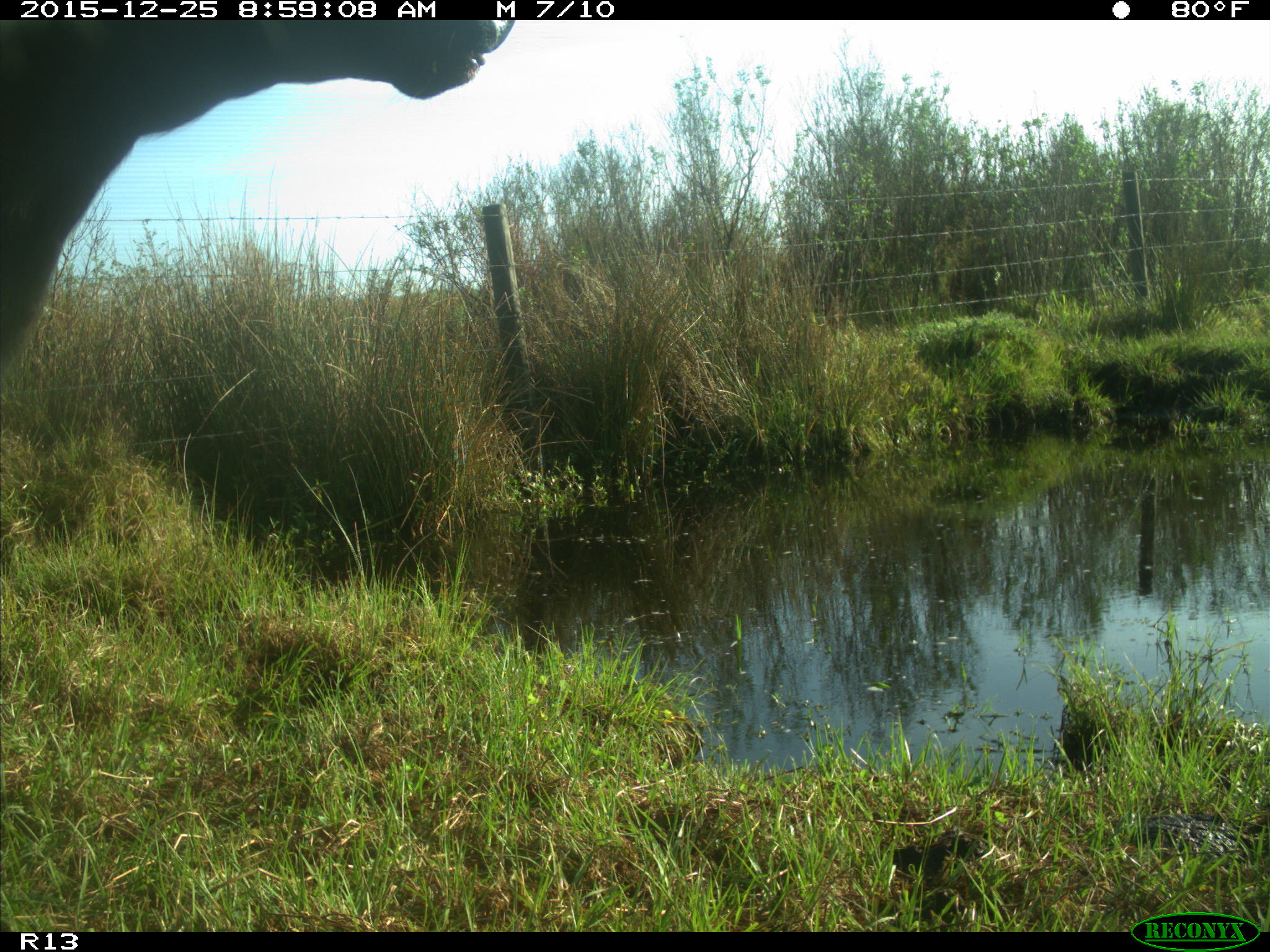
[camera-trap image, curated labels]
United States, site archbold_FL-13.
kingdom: Animalia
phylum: Chordata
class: Mammalia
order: Artiodactyla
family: Bovidae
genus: Bos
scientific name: Bos taurus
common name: domestic cow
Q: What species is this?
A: Bos taurus (domestic cow).